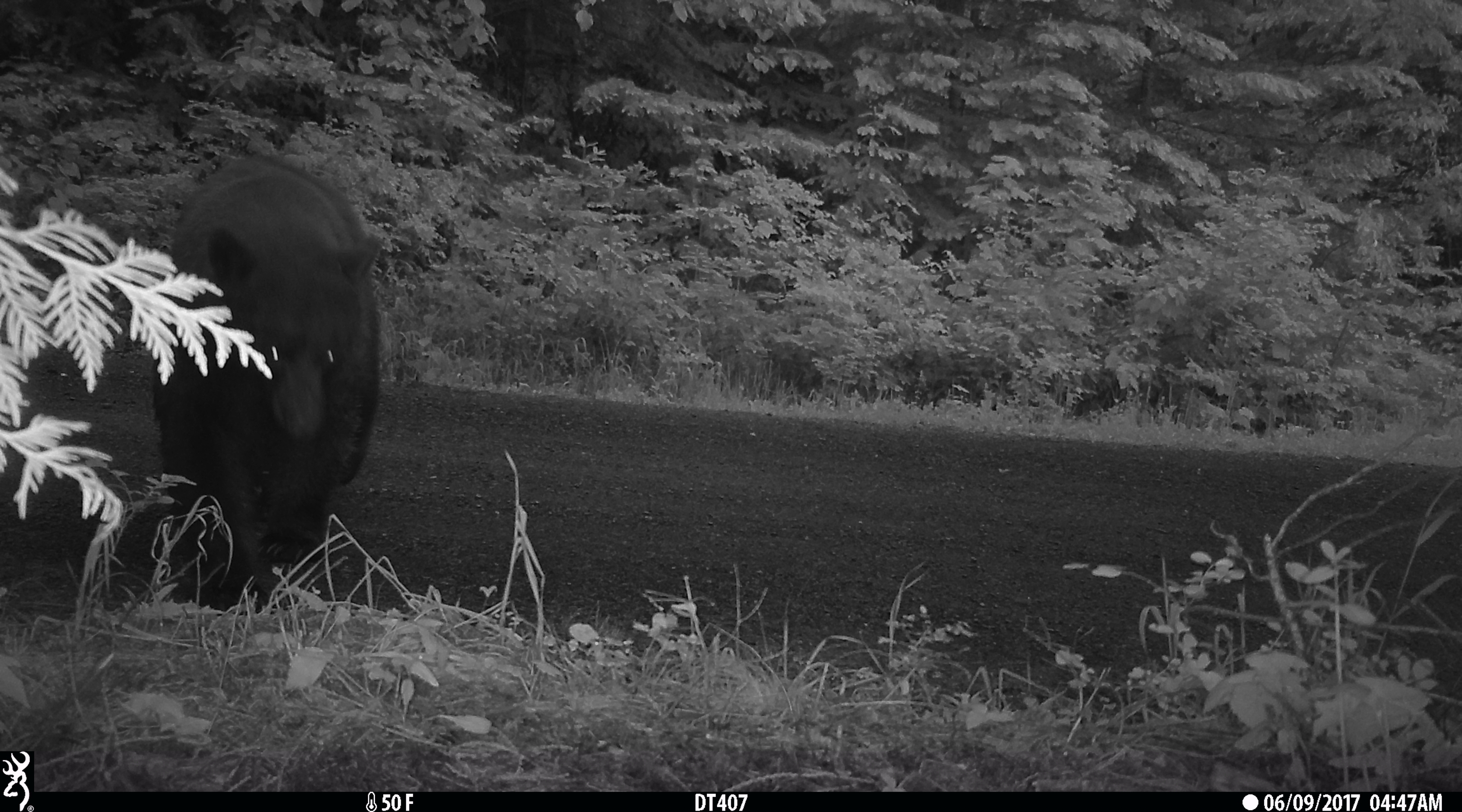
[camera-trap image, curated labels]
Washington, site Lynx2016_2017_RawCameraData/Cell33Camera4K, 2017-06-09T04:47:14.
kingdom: Animalia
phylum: Chordata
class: Mammalia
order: Carnivora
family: Ursidae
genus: Ursus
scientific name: Ursus americanus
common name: american black bear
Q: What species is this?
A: Ursus americanus (american black bear).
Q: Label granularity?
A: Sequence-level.